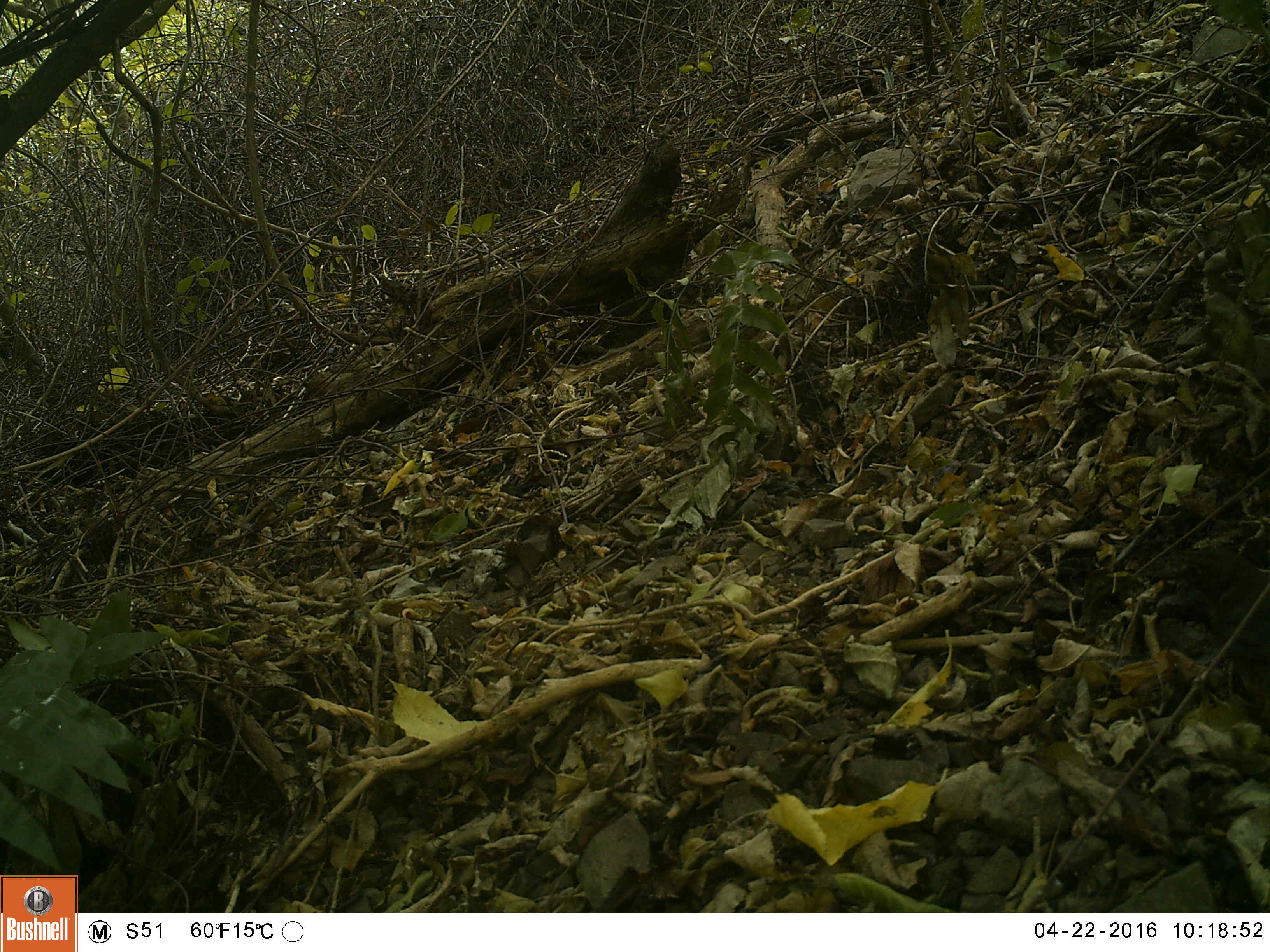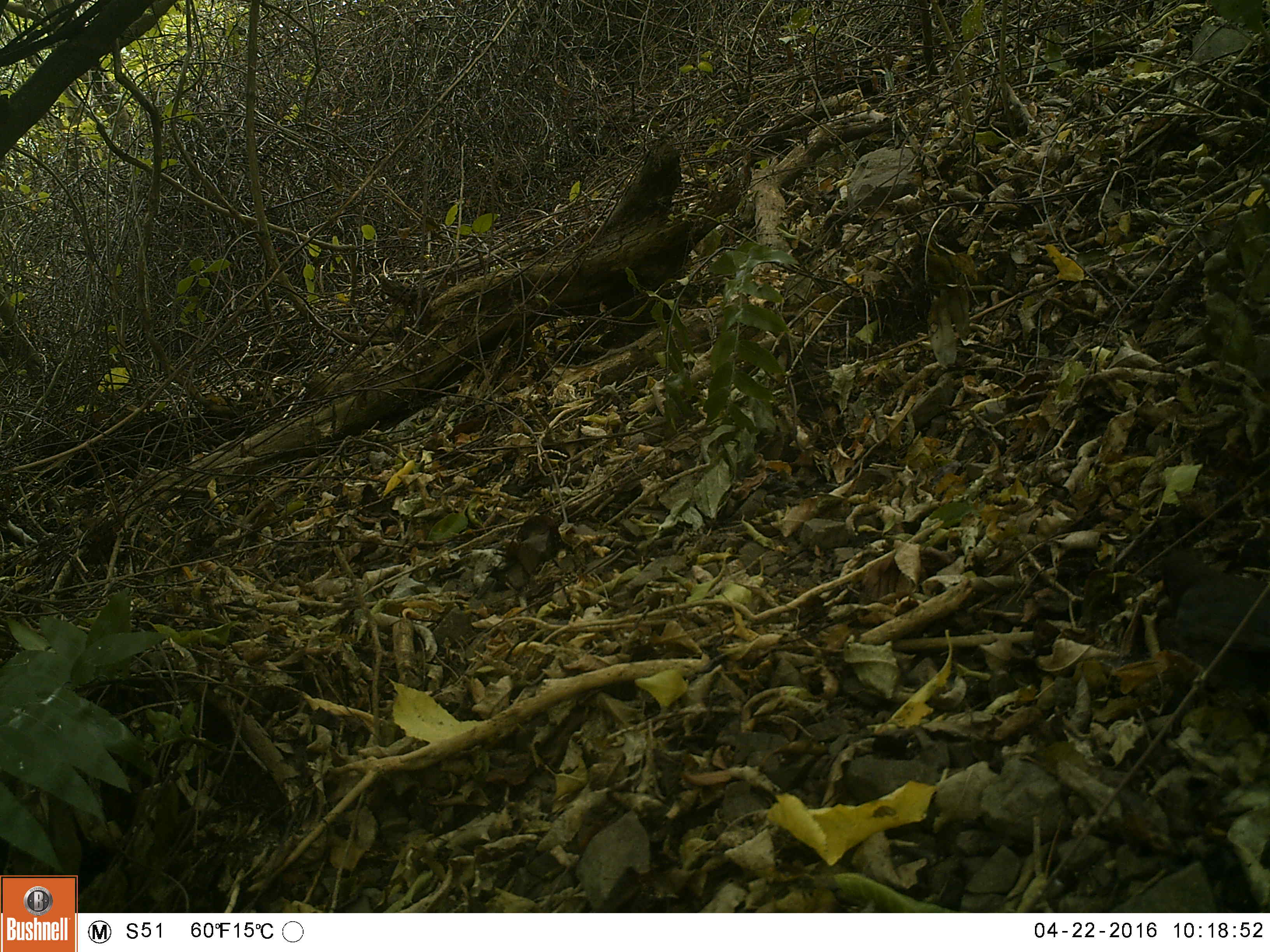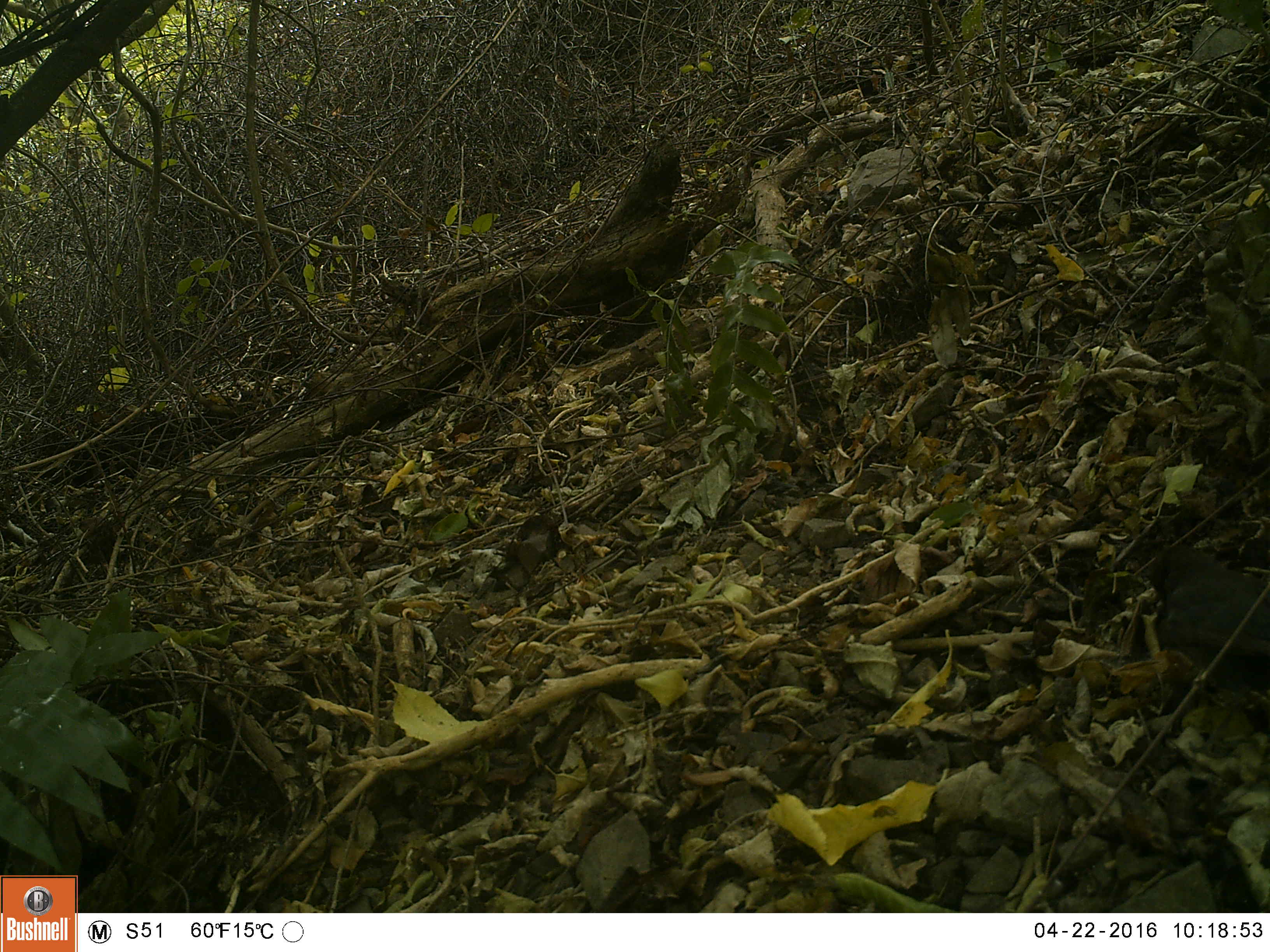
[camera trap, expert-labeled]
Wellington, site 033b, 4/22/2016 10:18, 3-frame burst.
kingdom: Animalia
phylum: Chordata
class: Aves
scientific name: Aves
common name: bird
Bird (Aves).